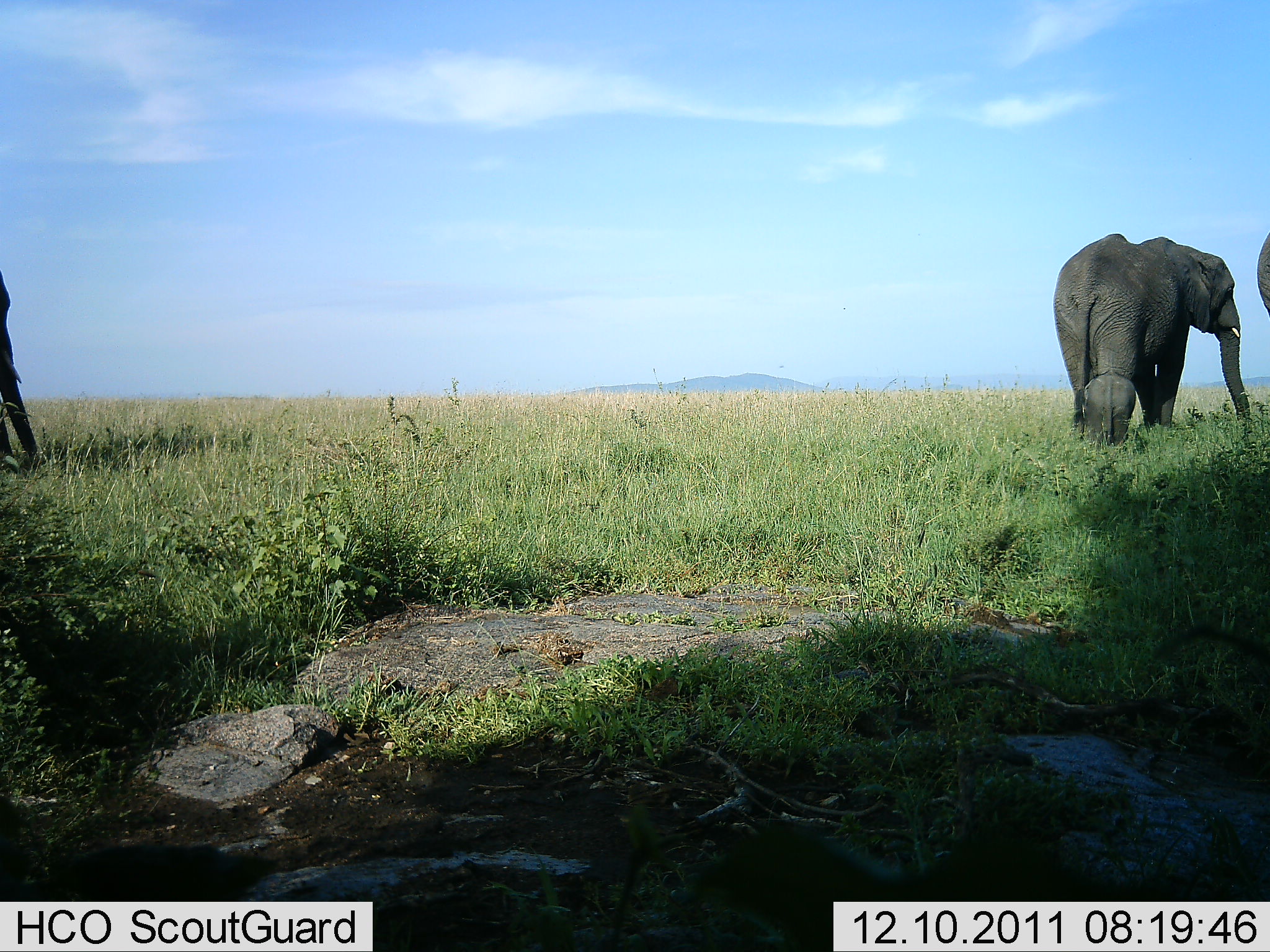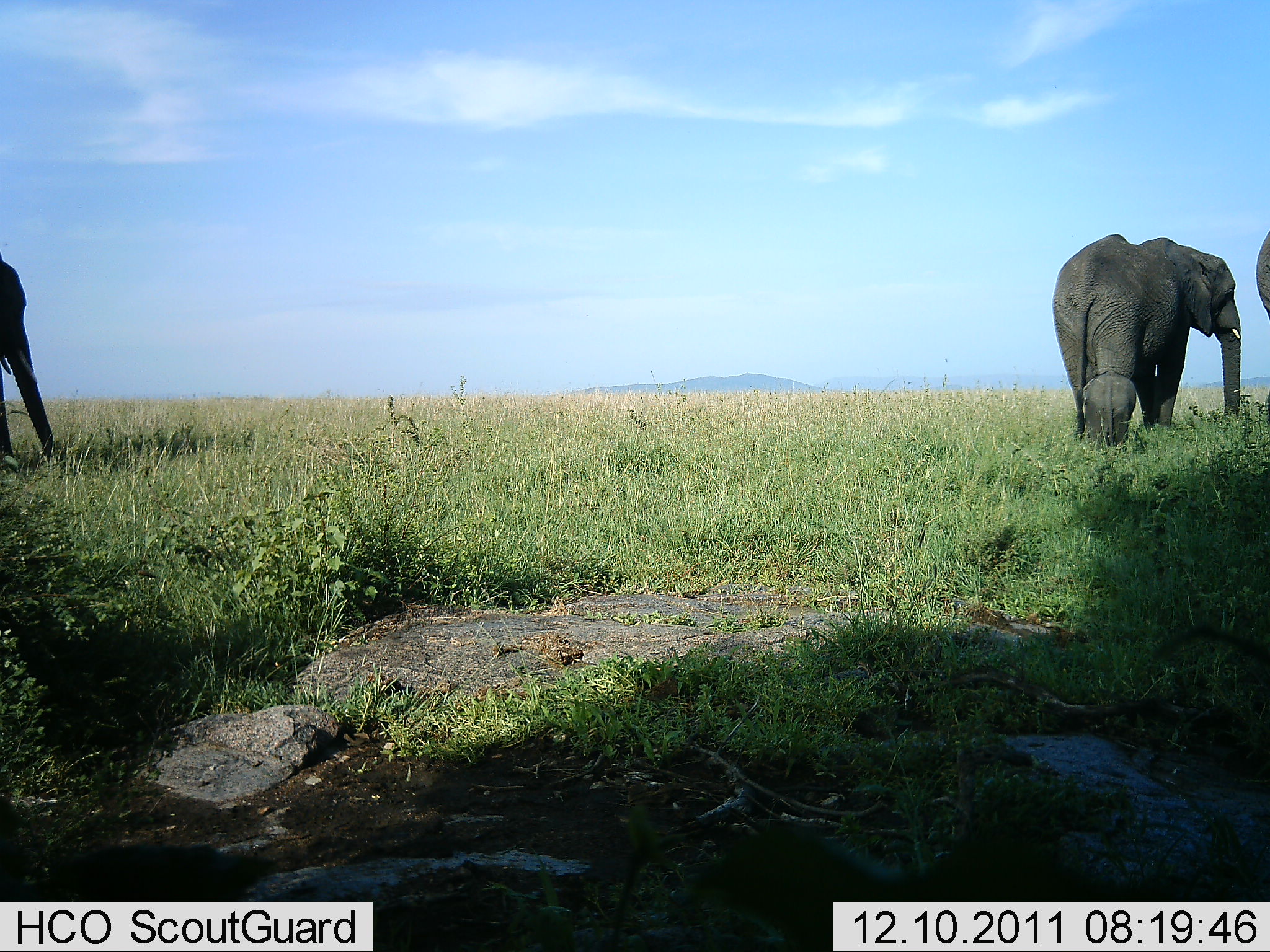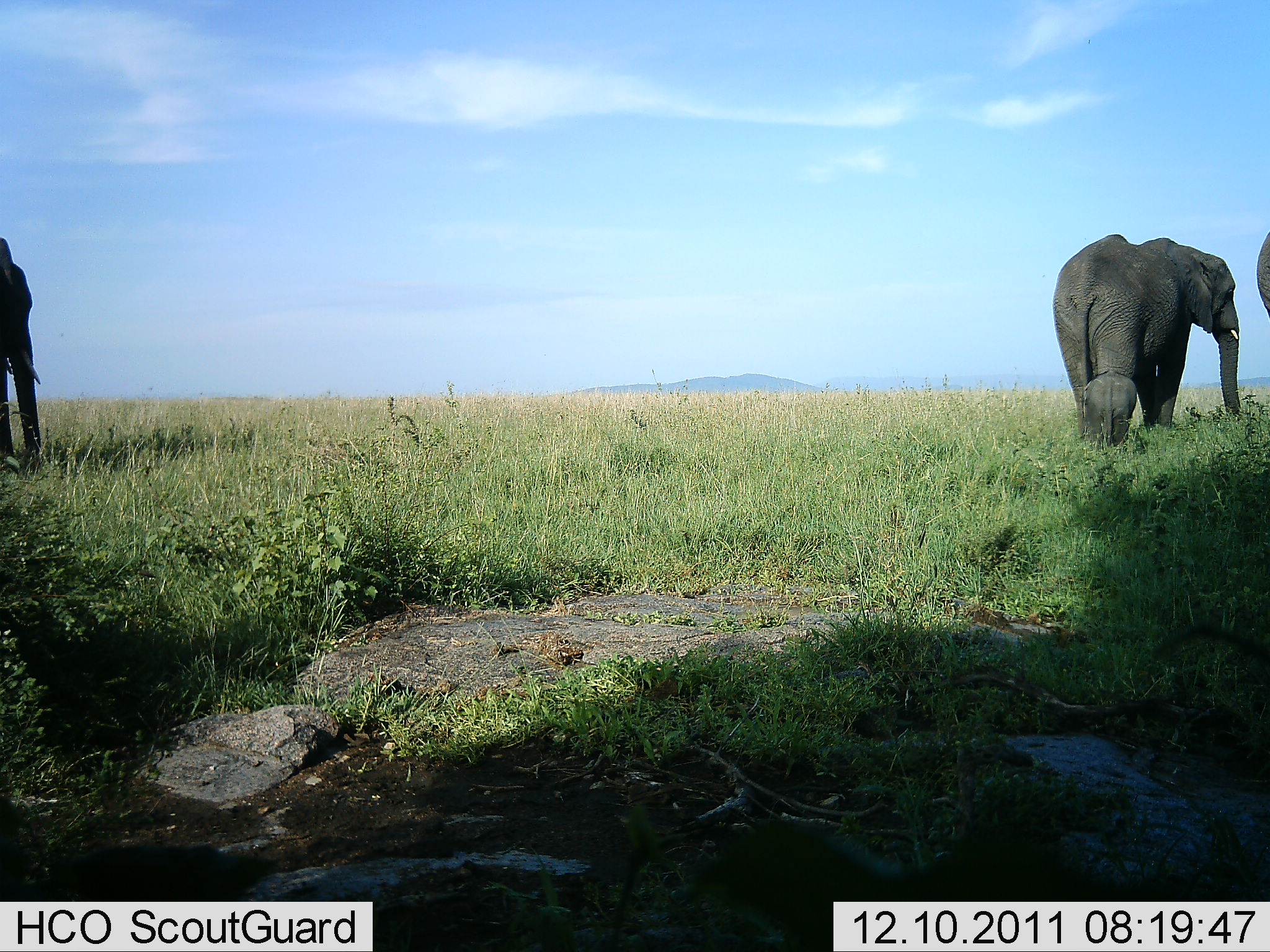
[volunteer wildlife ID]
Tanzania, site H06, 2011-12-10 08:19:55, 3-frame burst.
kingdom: Animalia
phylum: Chordata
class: Mammalia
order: Proboscidea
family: Elephantidae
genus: Loxodonta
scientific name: Loxodonta africana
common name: african bush elephant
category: elephant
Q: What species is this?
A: Elephant (african bush elephant) (Loxodonta africana).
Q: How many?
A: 3.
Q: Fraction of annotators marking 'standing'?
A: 58%.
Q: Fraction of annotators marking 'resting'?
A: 0%.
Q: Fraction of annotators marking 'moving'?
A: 42%.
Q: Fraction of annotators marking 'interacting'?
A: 0%.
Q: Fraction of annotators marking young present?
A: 42%.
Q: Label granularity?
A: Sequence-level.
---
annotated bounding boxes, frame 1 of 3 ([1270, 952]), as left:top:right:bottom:
animal: 1052:233:1251:436; 0:270:41:472; 1083:370:1136:453; 1257:229:1270:318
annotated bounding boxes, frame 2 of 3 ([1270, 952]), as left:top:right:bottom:
animal: 1052:234:1243:441; 0:252:54:472; 1083:370:1136:453; 1256:229:1270:320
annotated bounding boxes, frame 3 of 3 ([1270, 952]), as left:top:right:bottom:
animal: 1052:234:1243:441; 0:237:42:474; 1083:370:1136:453; 1256:229:1270:320